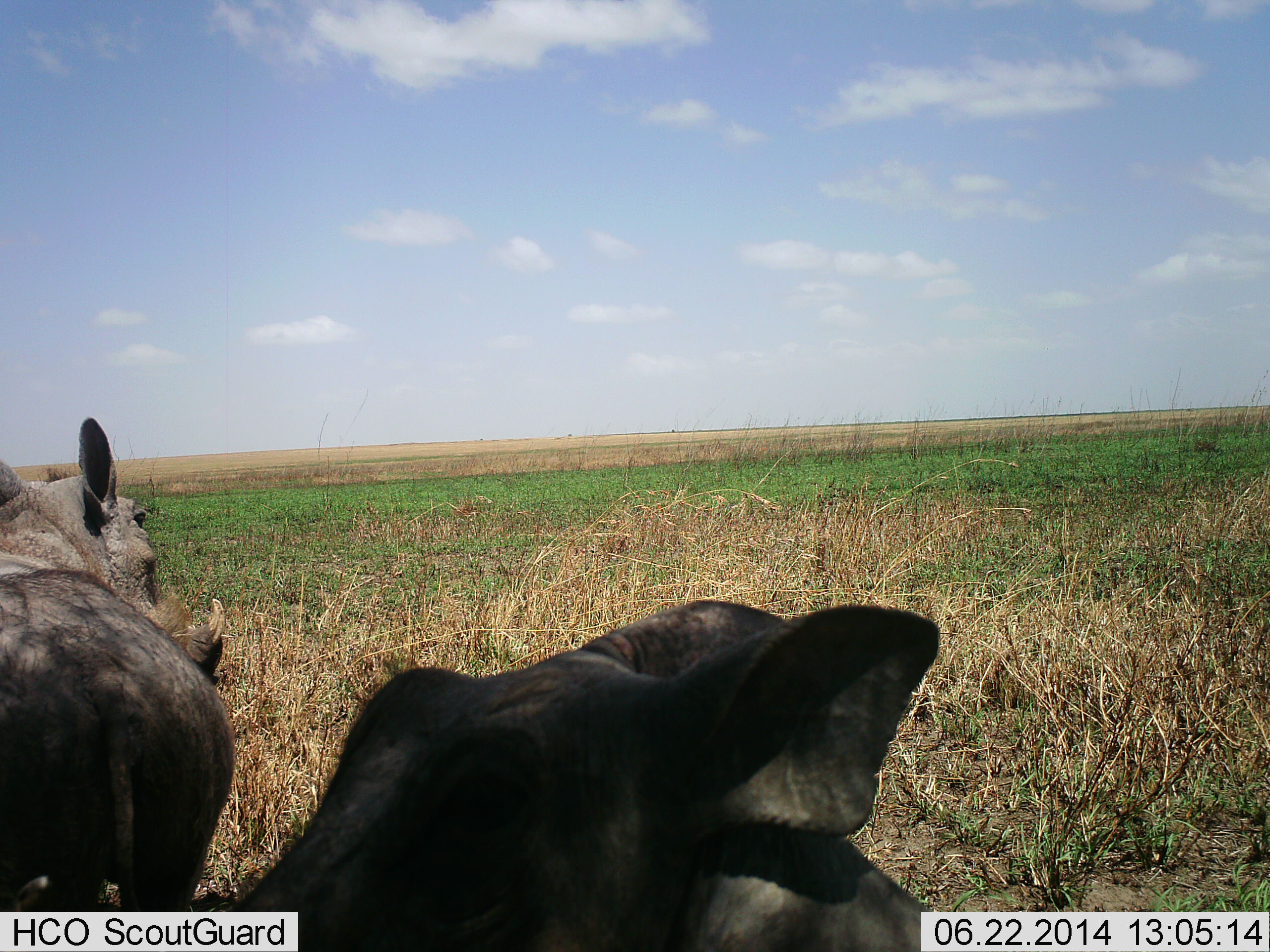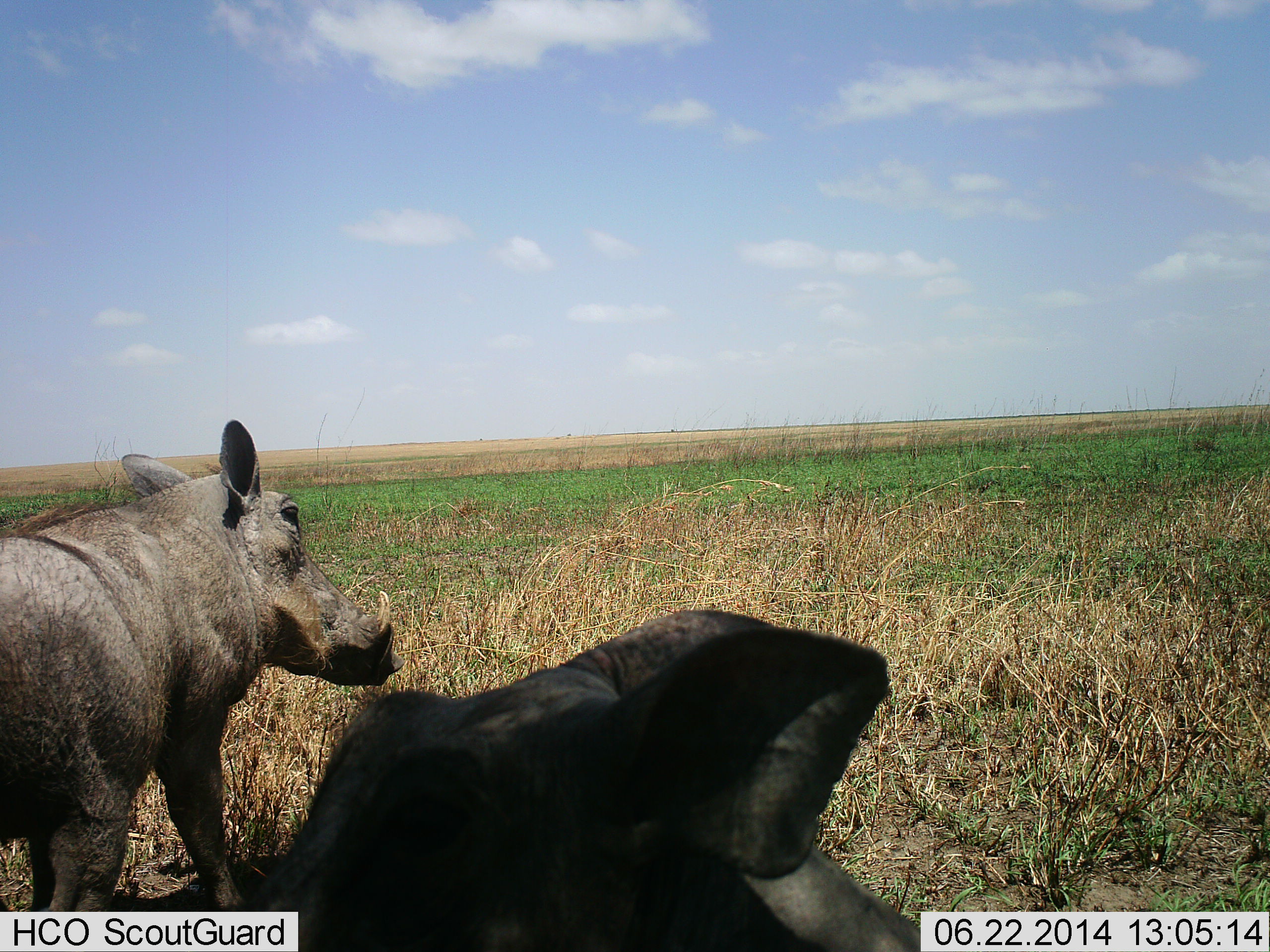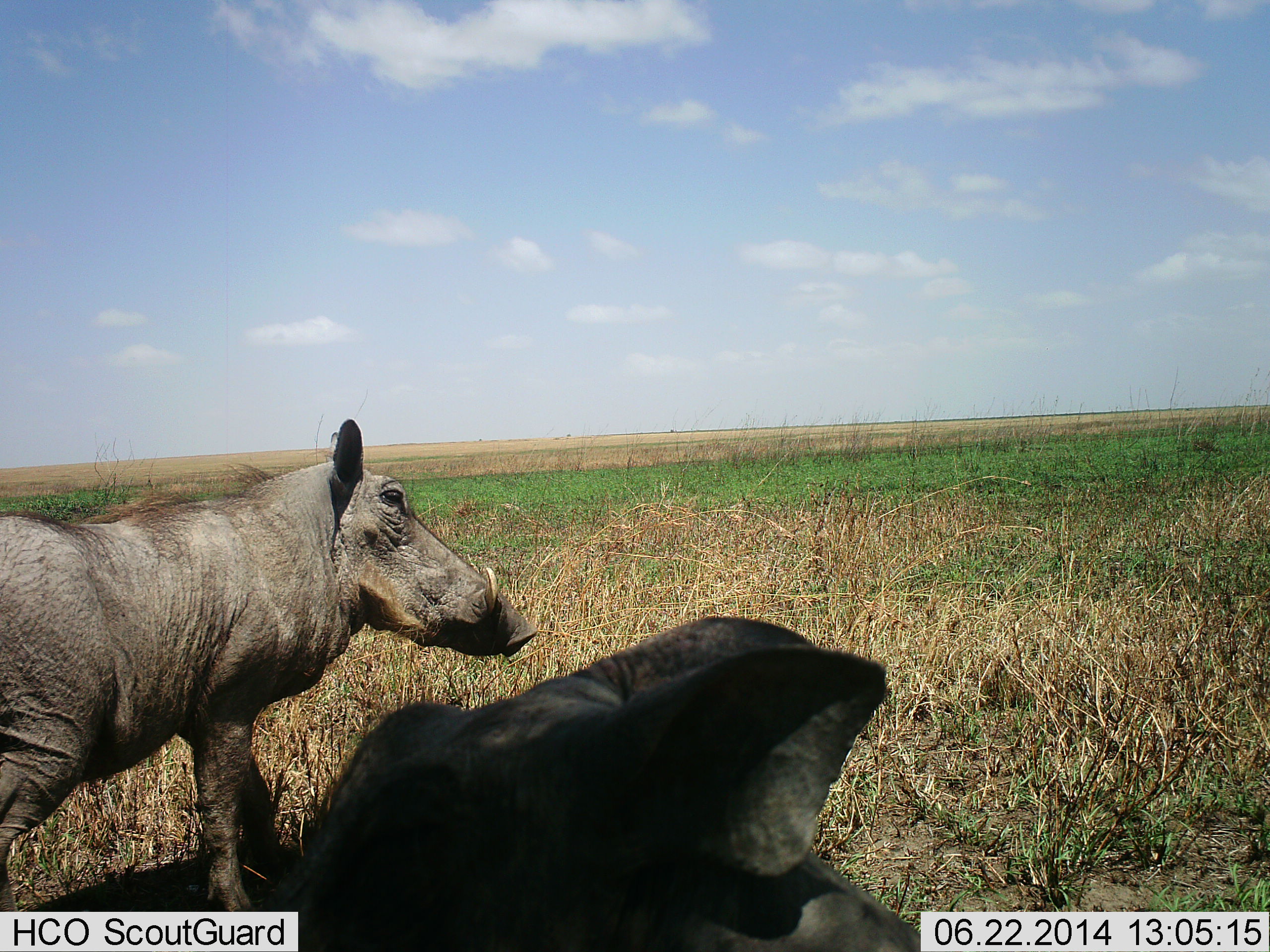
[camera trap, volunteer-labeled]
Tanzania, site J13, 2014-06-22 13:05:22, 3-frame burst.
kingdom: Animalia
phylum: Chordata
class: Mammalia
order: Artiodactyla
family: Suidae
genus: Phacochoerus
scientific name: Phacochoerus africanus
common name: warthog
Warthog (Phacochoerus africanus), count 2. Behavior (volunteer vote fractions): standing 60%, resting 20%, moving 70%, interacting 0%. Young present (vote fraction): 0%. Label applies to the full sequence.